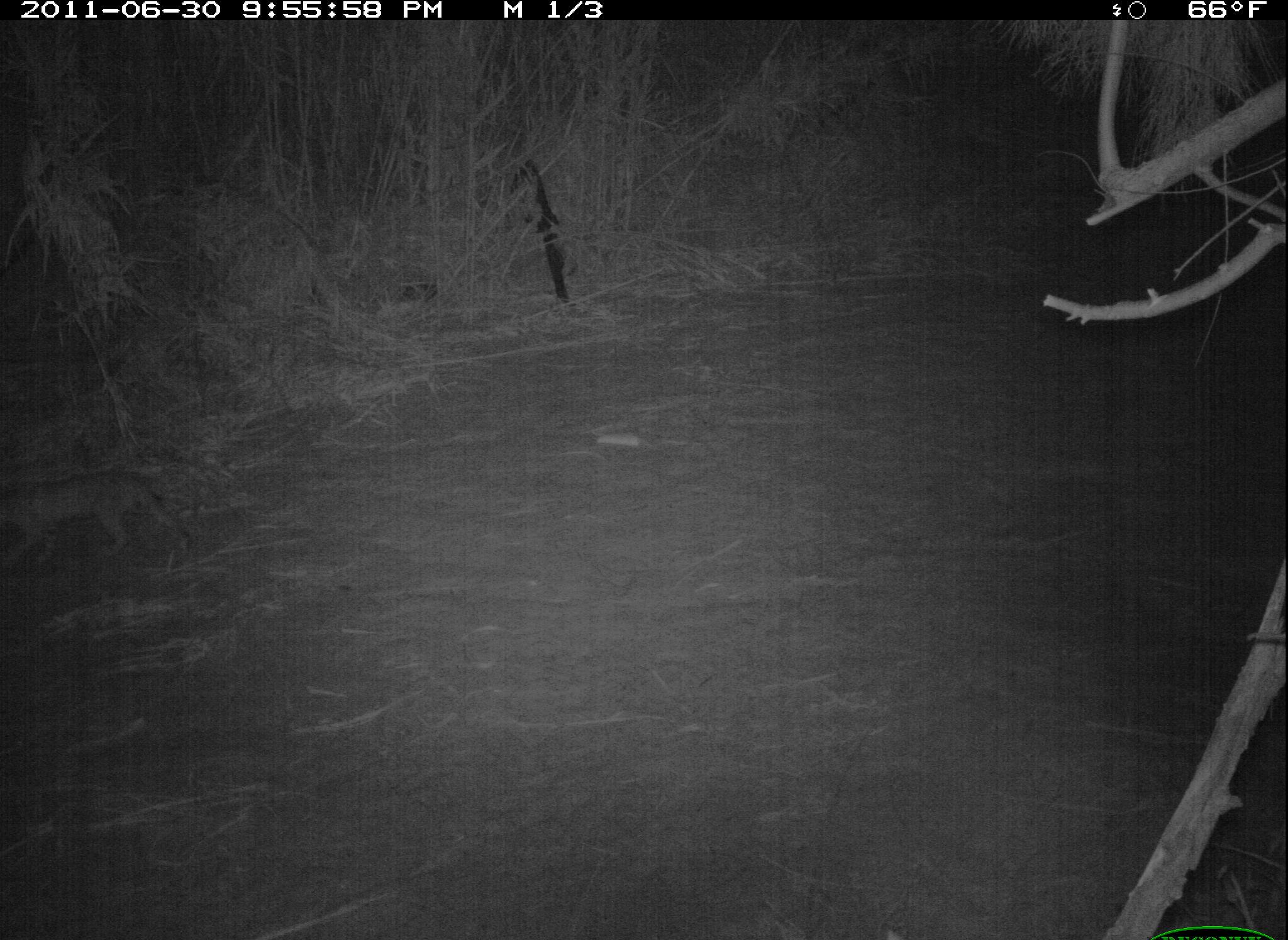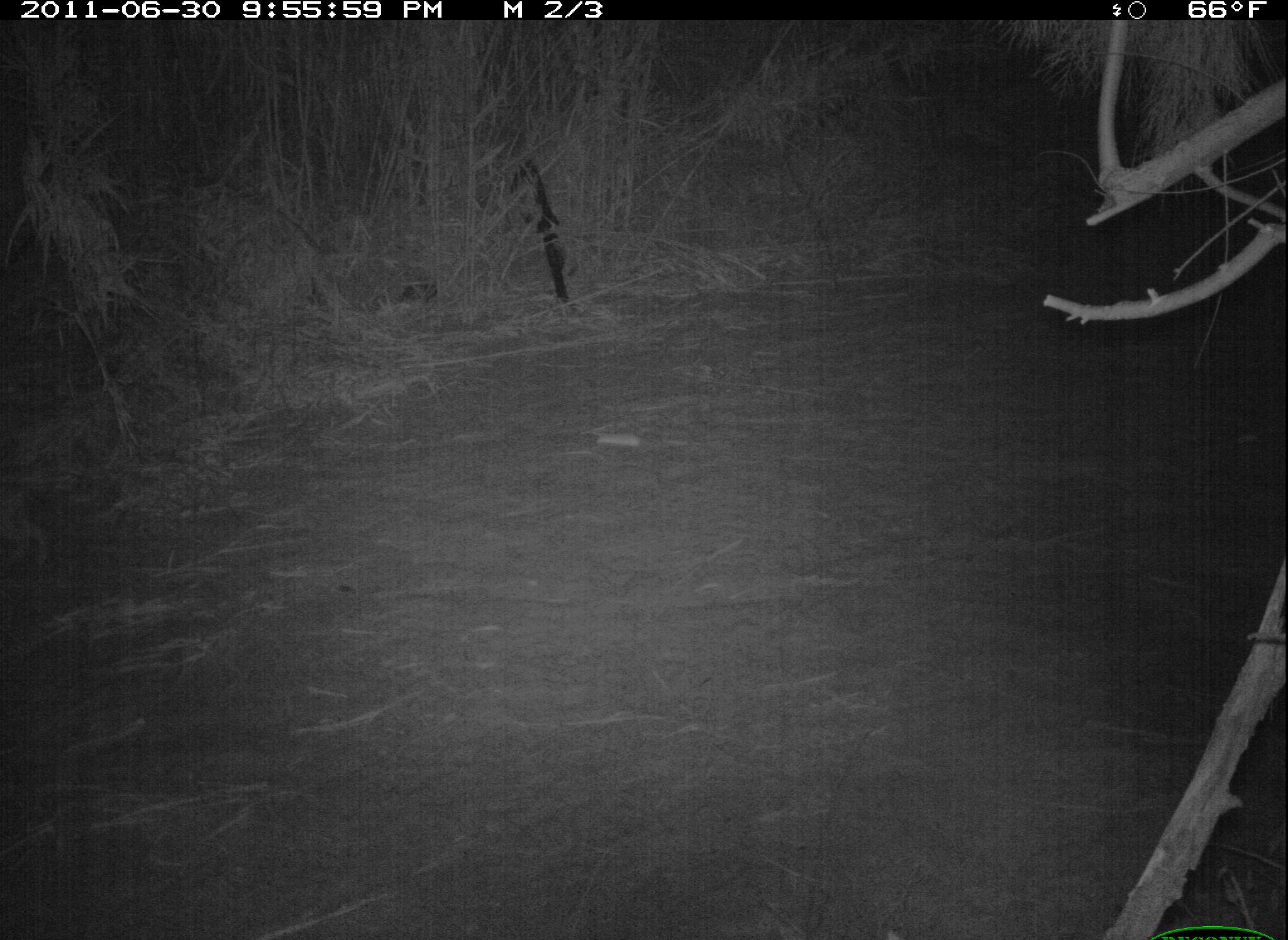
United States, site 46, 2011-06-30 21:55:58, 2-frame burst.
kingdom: Animalia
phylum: Chordata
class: Mammalia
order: Carnivora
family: Felidae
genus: Lynx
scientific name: Lynx rufus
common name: bobcat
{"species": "bobcat (Lynx rufus)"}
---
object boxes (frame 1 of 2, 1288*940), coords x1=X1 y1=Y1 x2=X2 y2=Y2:
bobcat: x1=2 y1=459 x2=203 y2=590